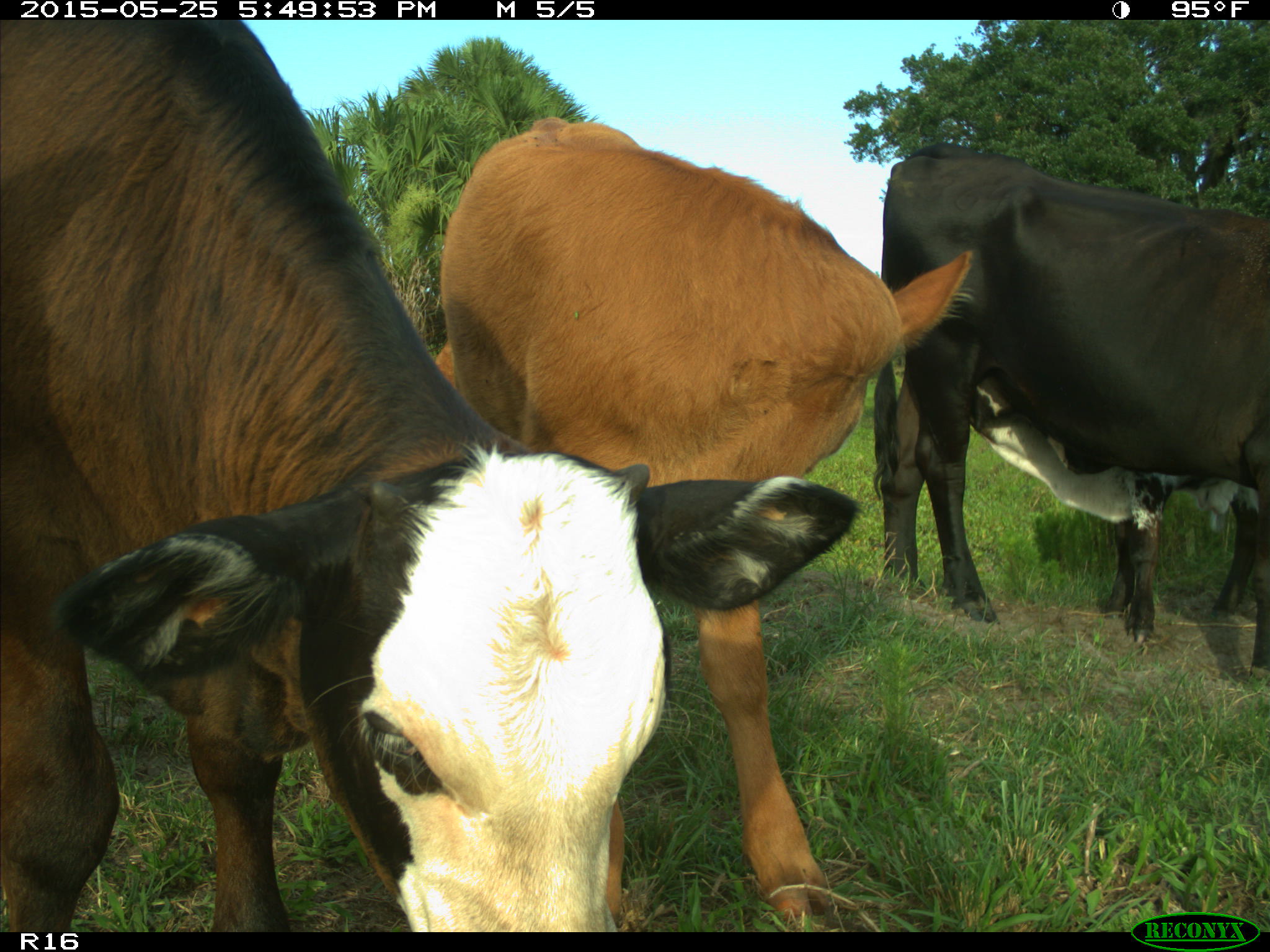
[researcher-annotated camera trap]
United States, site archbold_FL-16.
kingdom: Animalia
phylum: Chordata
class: Mammalia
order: Artiodactyla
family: Bovidae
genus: Bos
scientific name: Bos taurus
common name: domestic cow